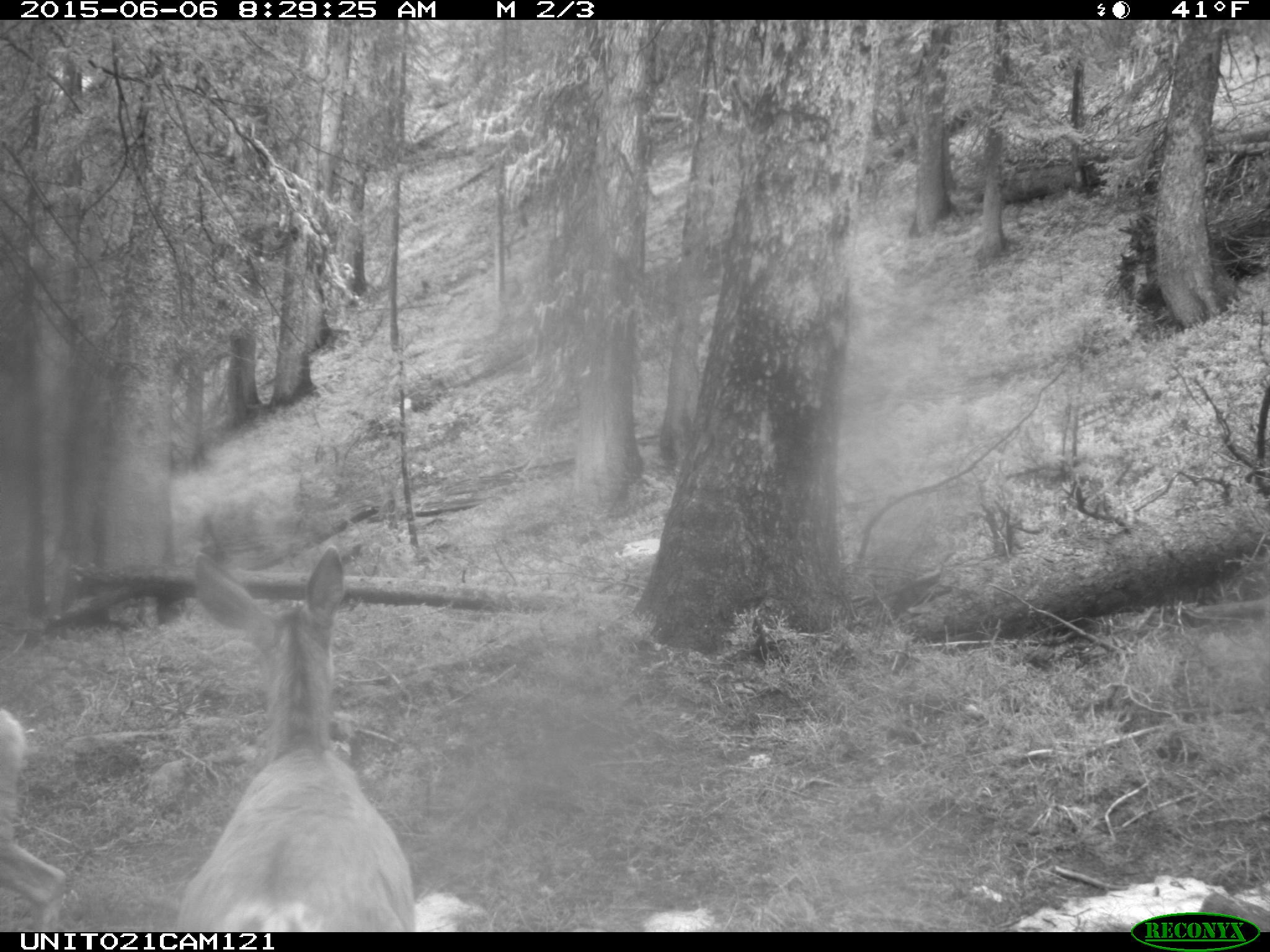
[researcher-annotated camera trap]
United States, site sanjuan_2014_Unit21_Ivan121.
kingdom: Animalia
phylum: Chordata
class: Mammalia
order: Artiodactyla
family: Cervidae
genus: Odocoileus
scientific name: Odocoileus hemionus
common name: mule deer